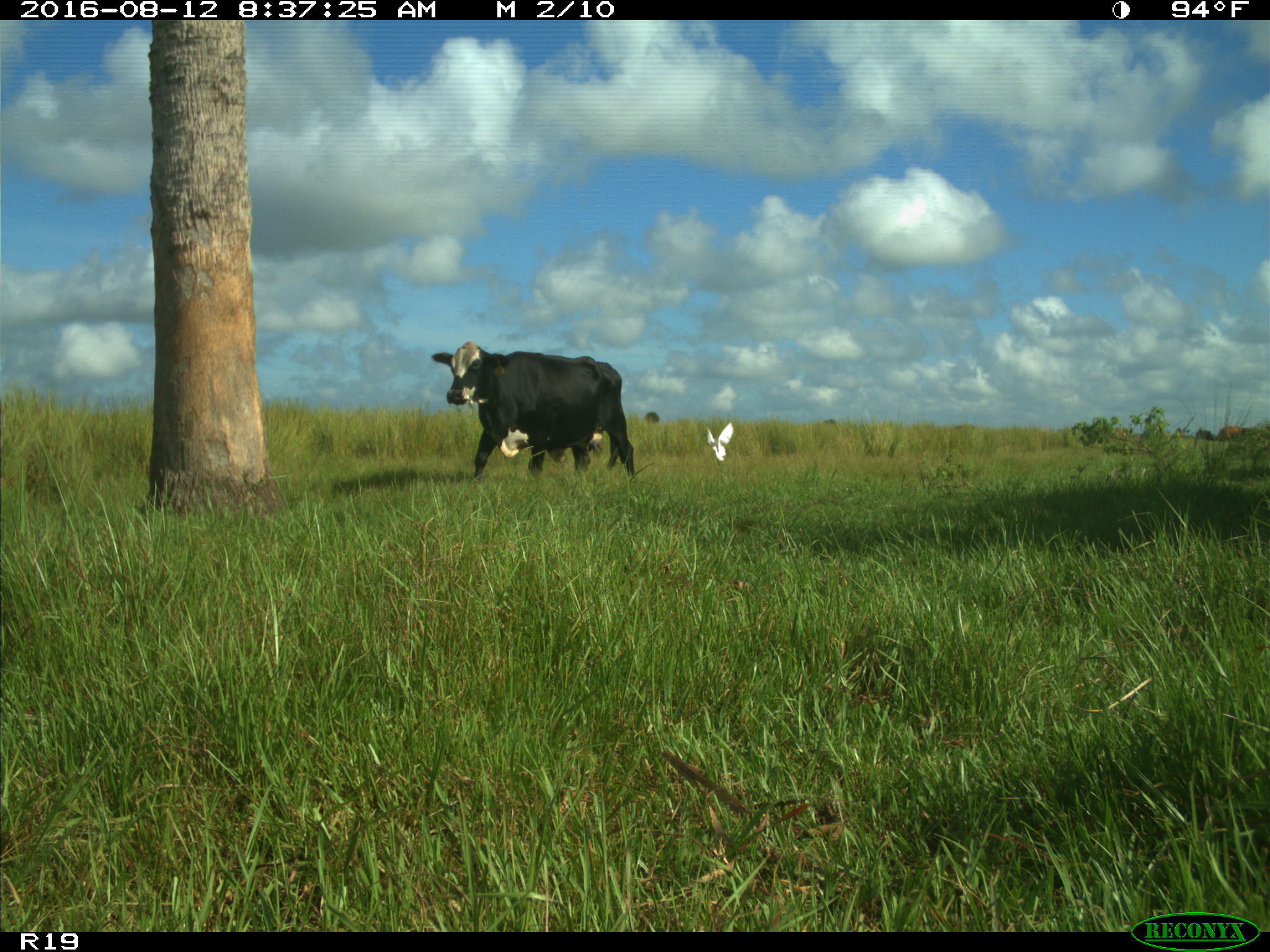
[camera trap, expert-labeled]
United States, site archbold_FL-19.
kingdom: Animalia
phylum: Chordata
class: Mammalia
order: Artiodactyla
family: Bovidae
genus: Bos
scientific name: Bos taurus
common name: domestic cow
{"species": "Bos taurus (domestic cow)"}